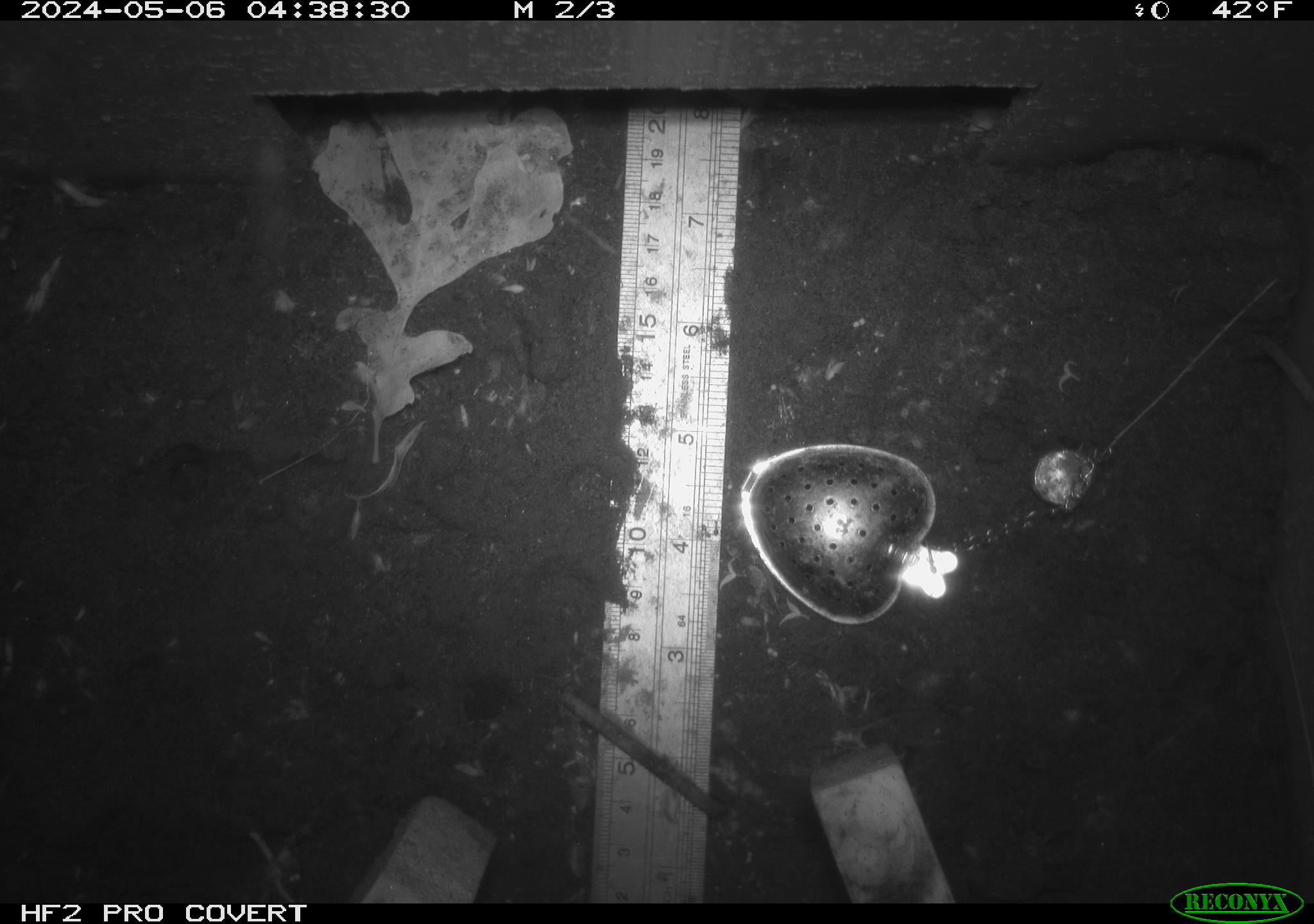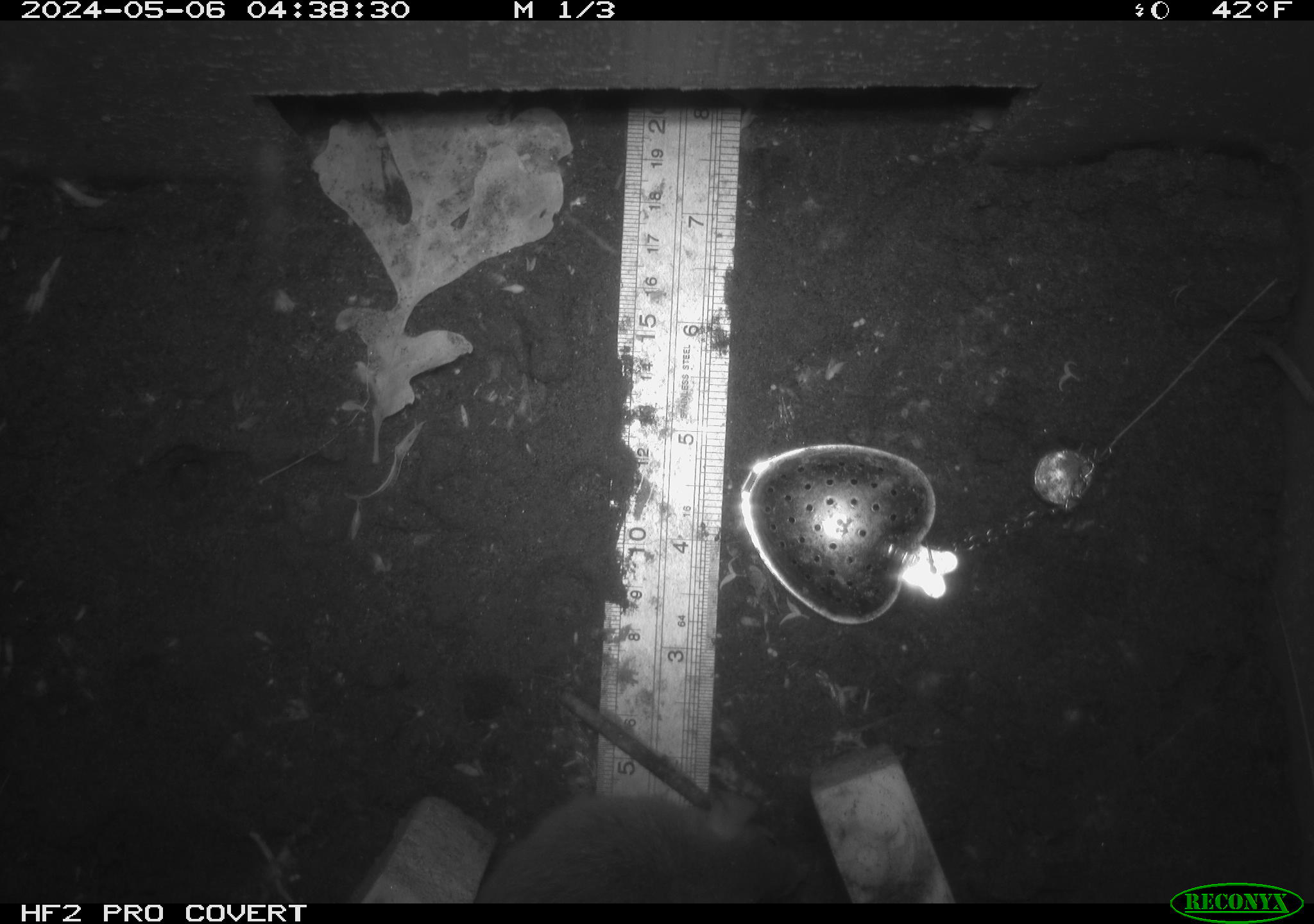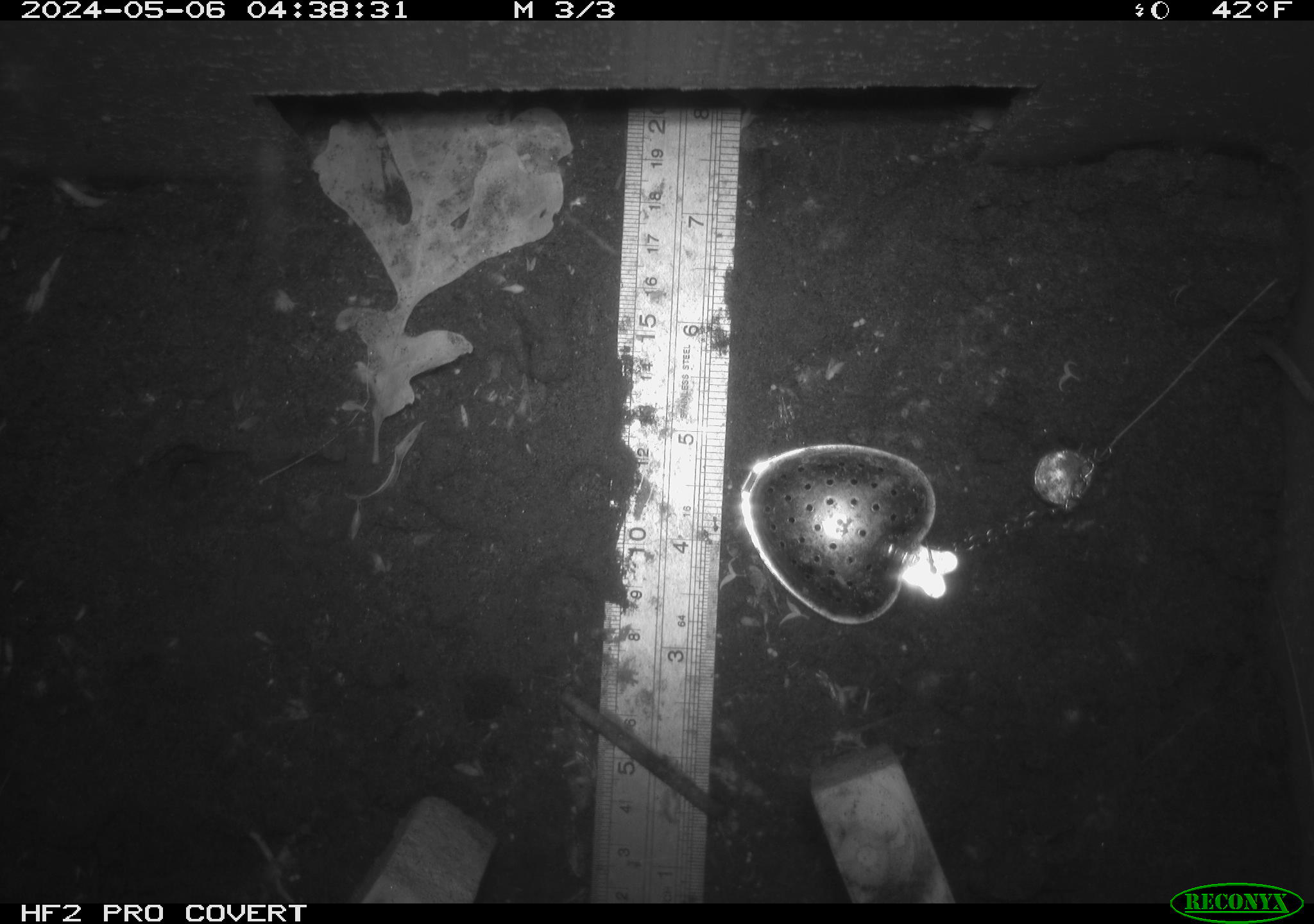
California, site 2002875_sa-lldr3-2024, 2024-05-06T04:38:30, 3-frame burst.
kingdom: Animalia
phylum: Chordata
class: Mammalia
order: Rodentia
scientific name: Rodentia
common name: rodent